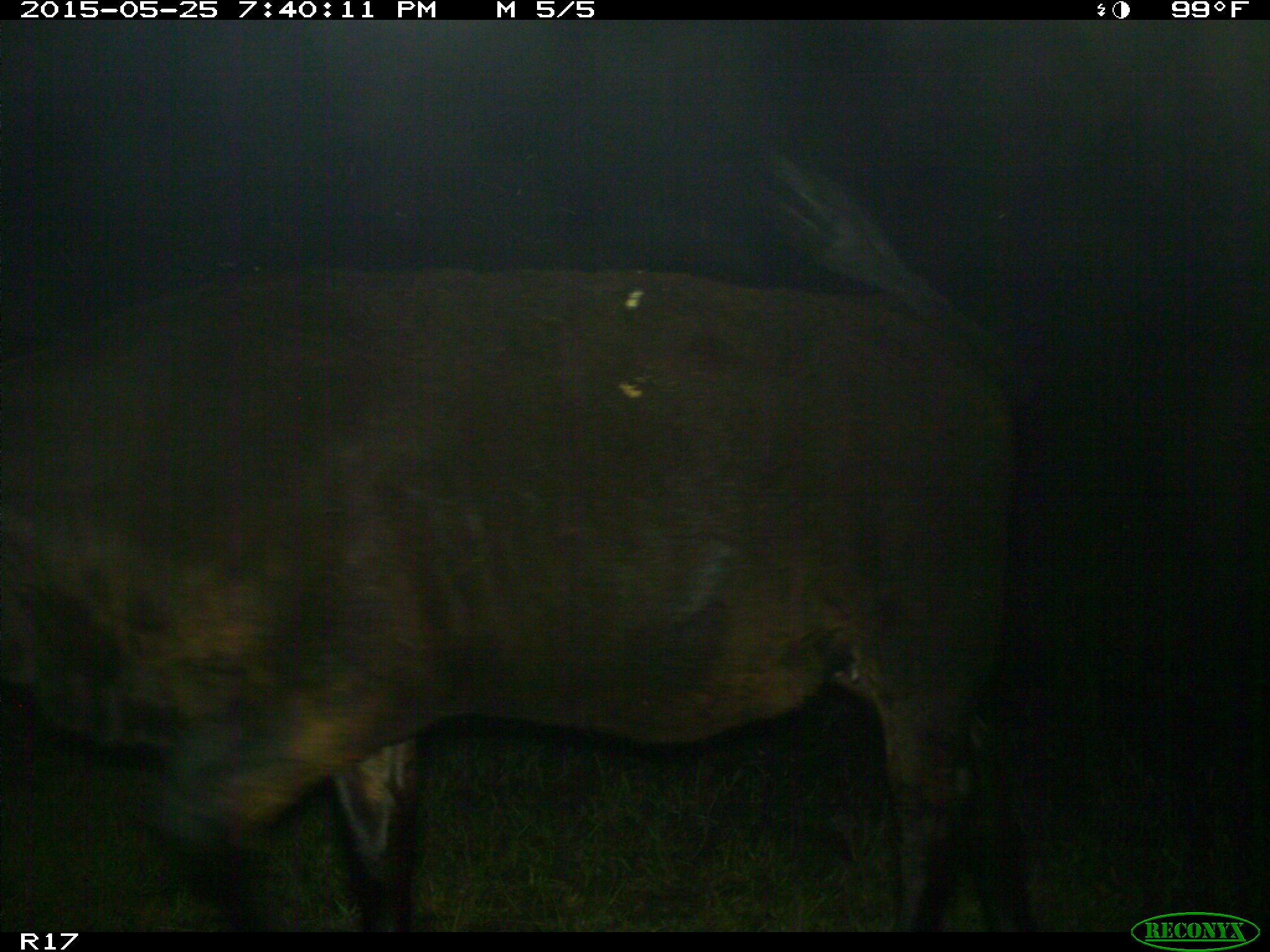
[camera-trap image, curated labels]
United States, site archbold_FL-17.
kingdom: Animalia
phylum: Chordata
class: Mammalia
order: Artiodactyla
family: Bovidae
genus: Bos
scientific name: Bos taurus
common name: domestic cow